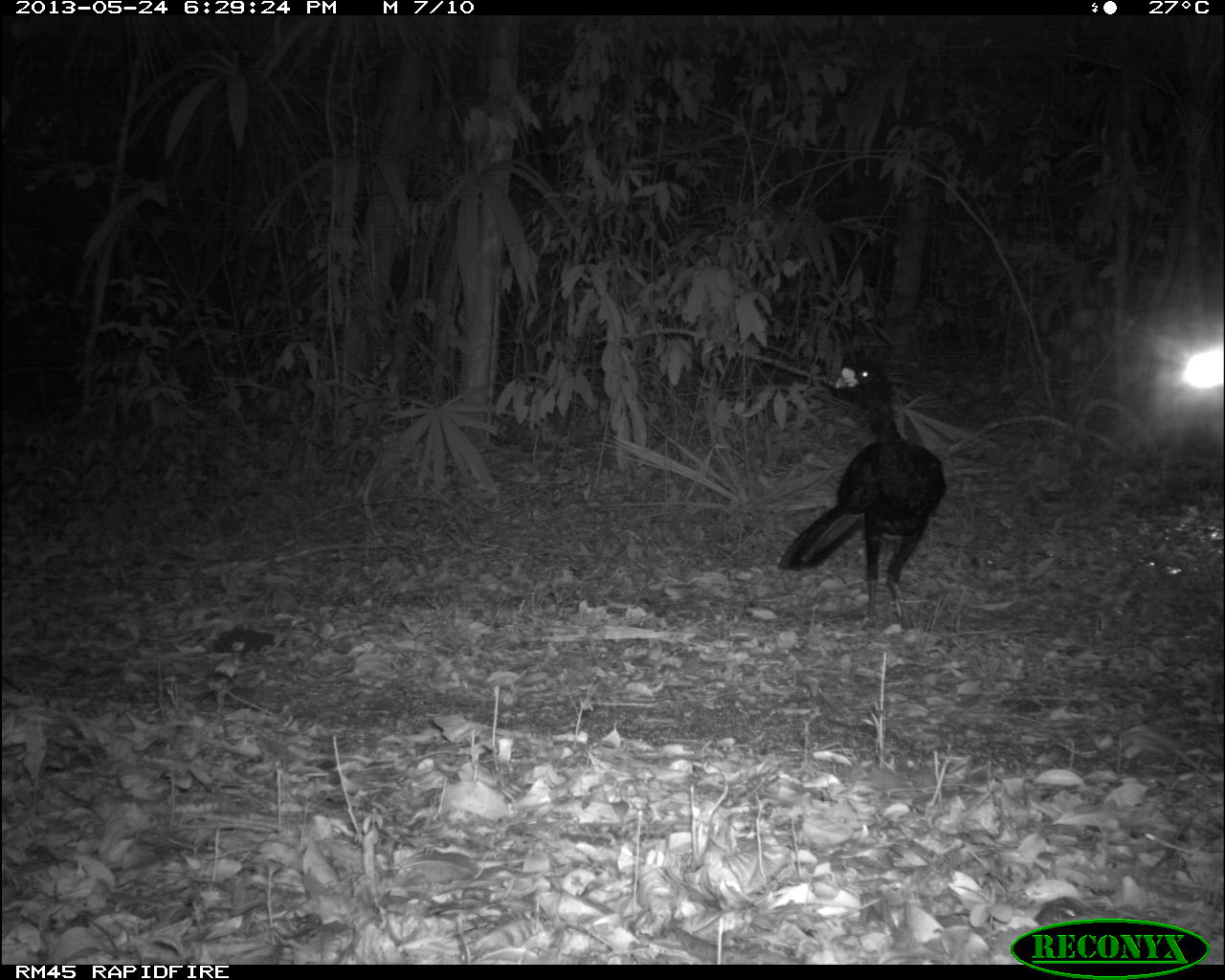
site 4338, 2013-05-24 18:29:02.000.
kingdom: Animalia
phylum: Chordata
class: Aves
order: Galliformes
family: Cracidae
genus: Crax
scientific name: Crax rubra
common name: great curassow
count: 1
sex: male